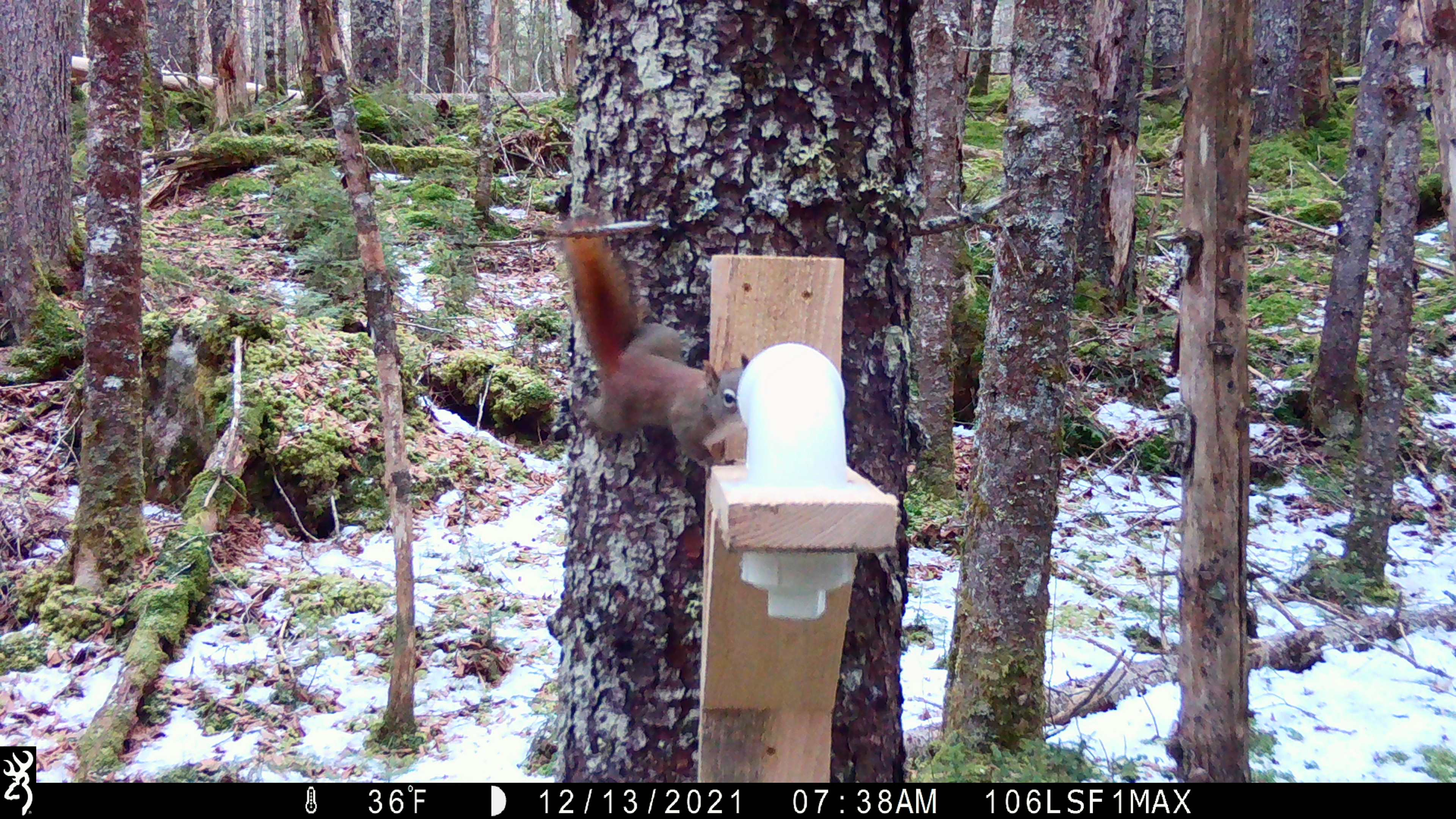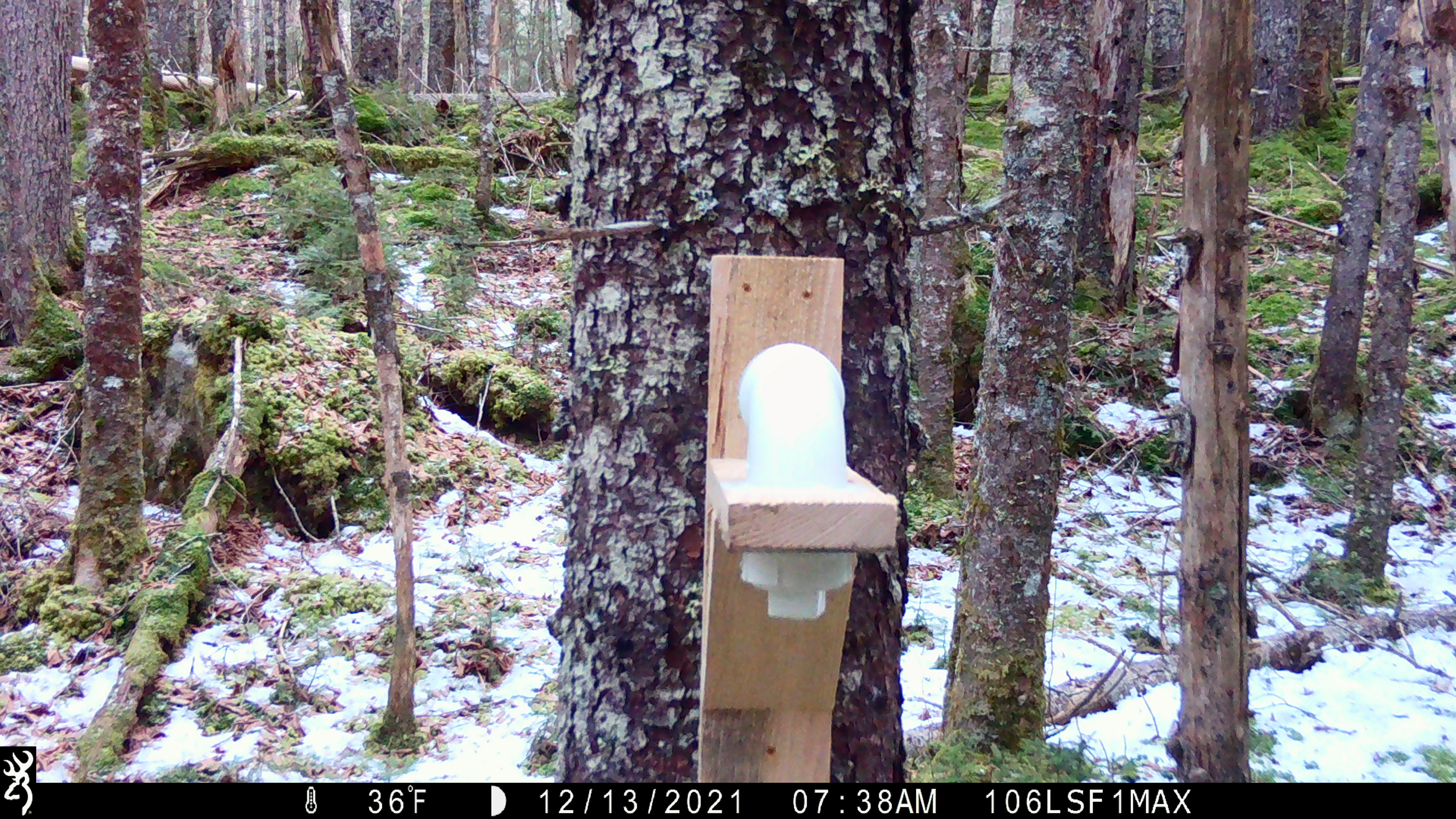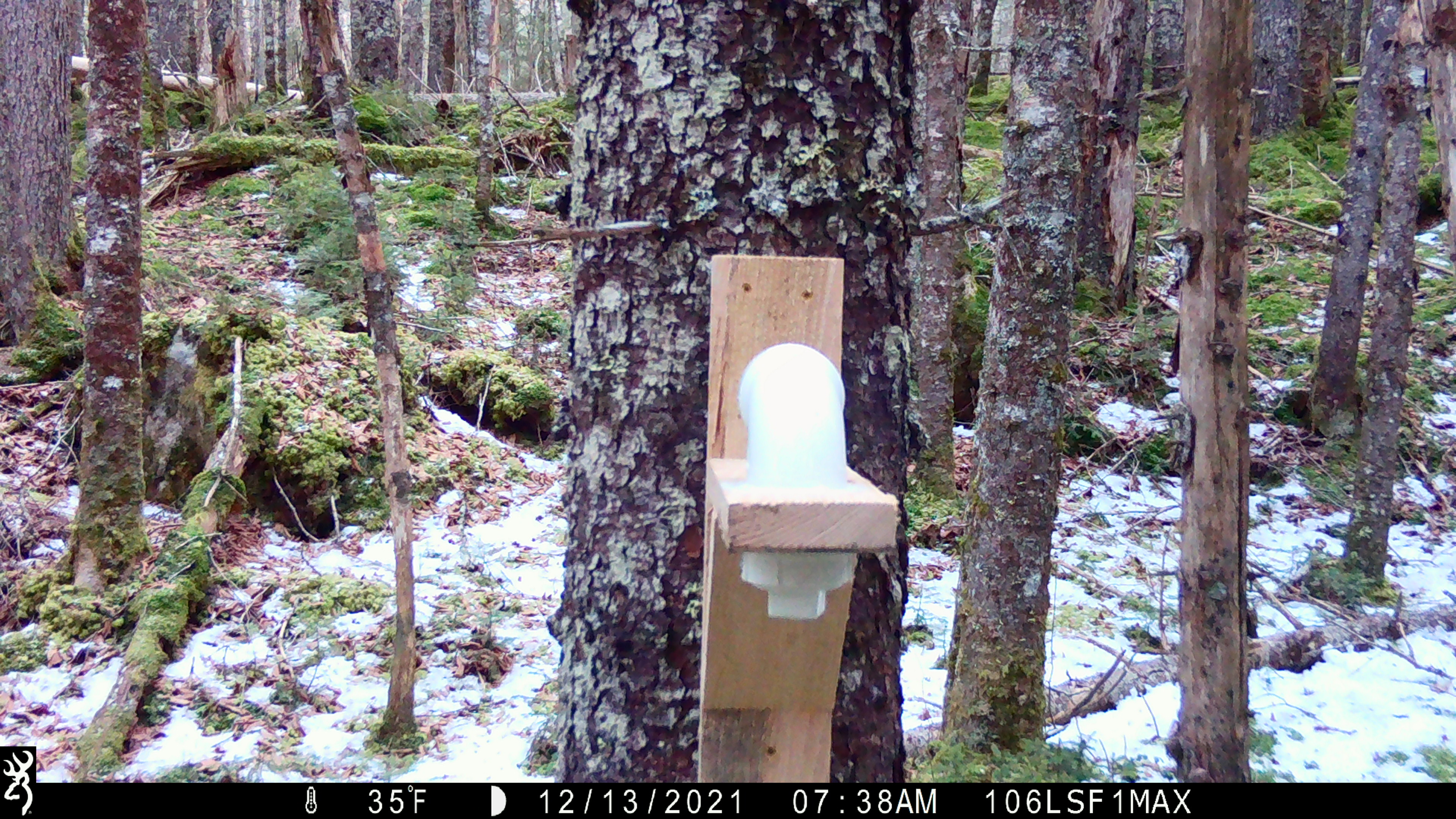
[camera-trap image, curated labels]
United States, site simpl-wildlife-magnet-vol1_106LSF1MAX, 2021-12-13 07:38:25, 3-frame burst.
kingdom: Animalia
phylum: Chordata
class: Mammalia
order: Rodentia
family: Sciuridae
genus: Tamiasciurus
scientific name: Tamiasciurus hudsonicus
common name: red squirrel